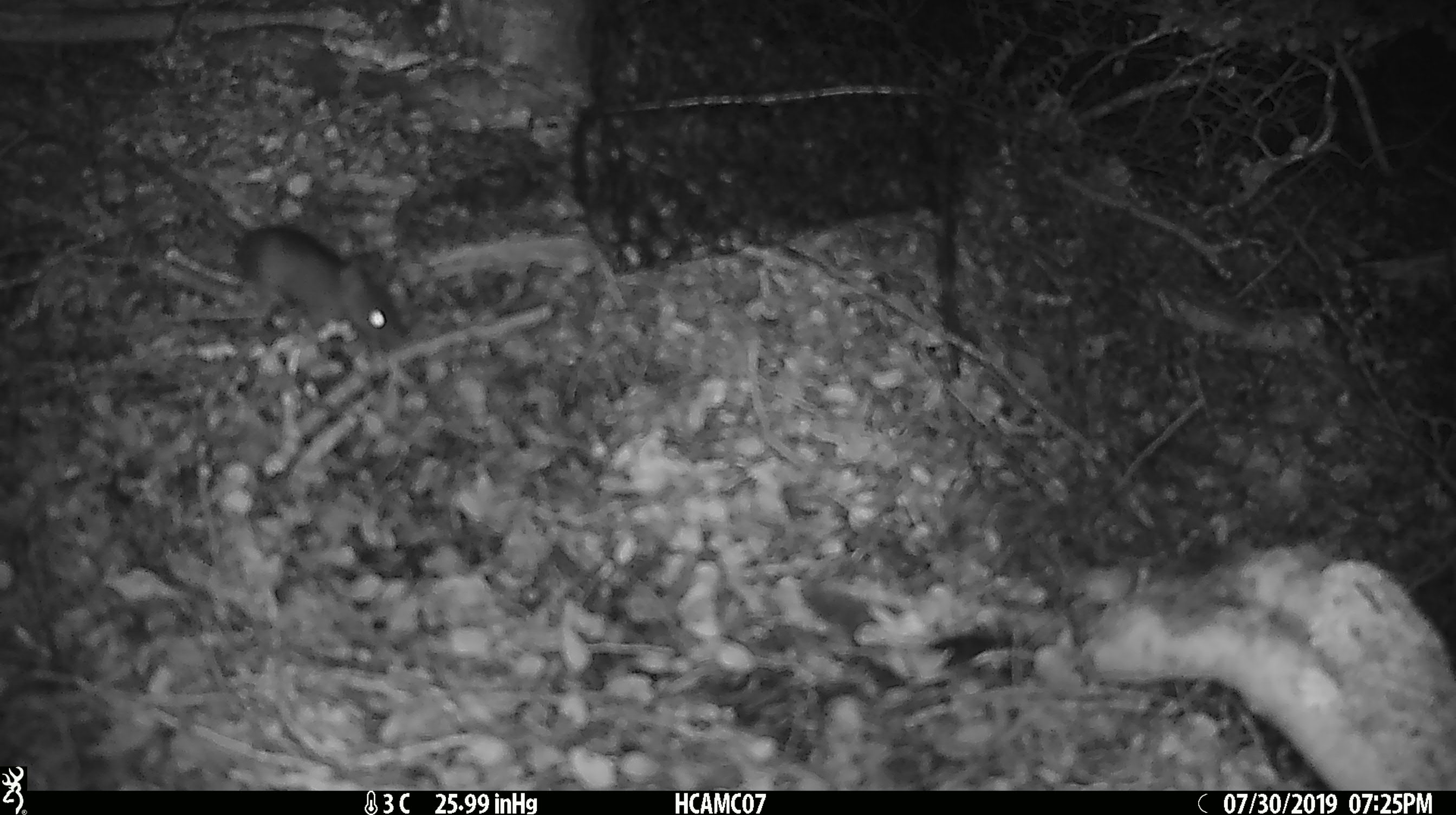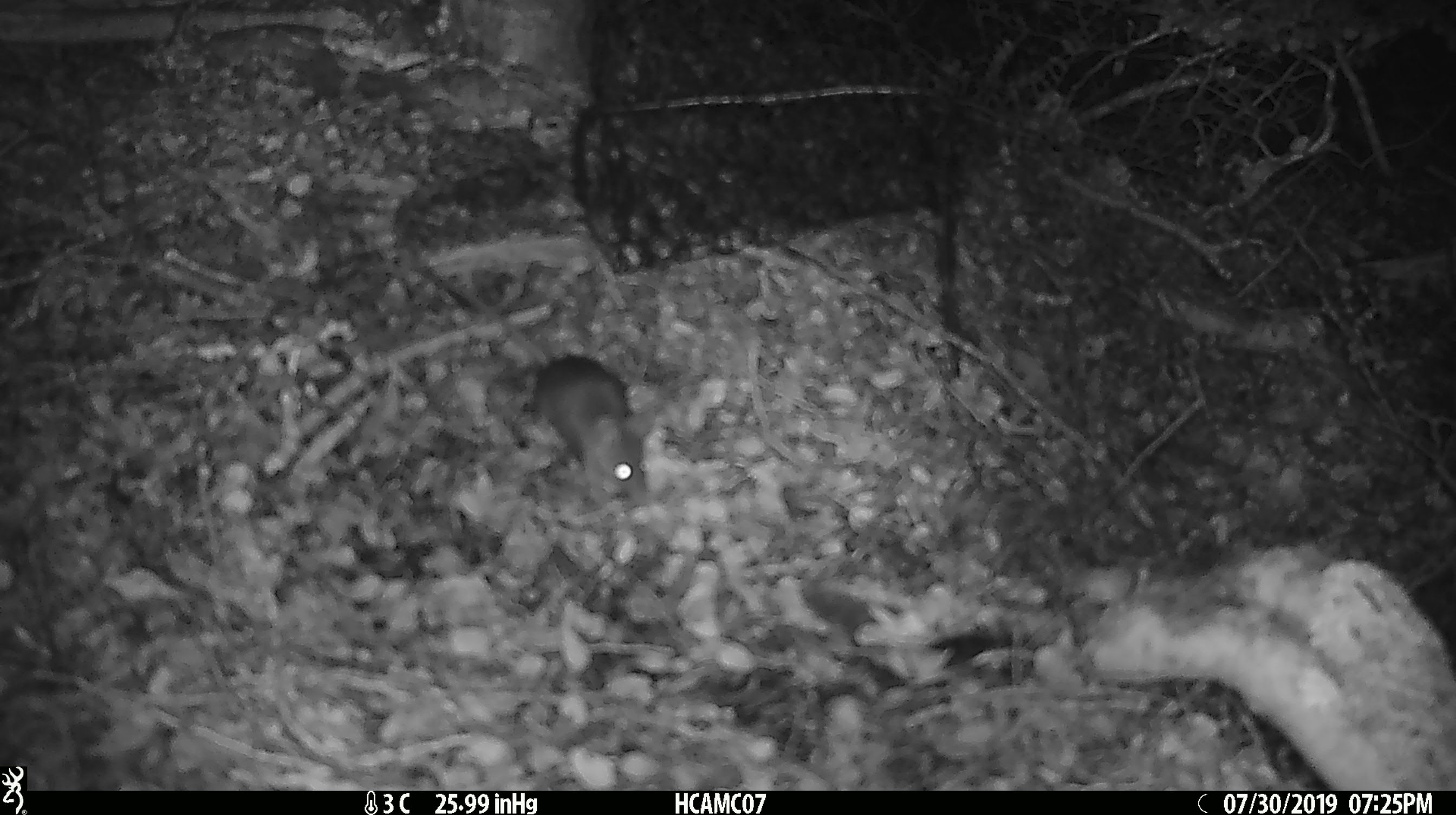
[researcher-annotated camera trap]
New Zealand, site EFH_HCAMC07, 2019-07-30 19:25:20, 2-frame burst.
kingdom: Animalia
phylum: Chordata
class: Mammalia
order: Rodentia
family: Muridae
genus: Mus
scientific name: Mus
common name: mouse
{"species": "mouse (Mus)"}